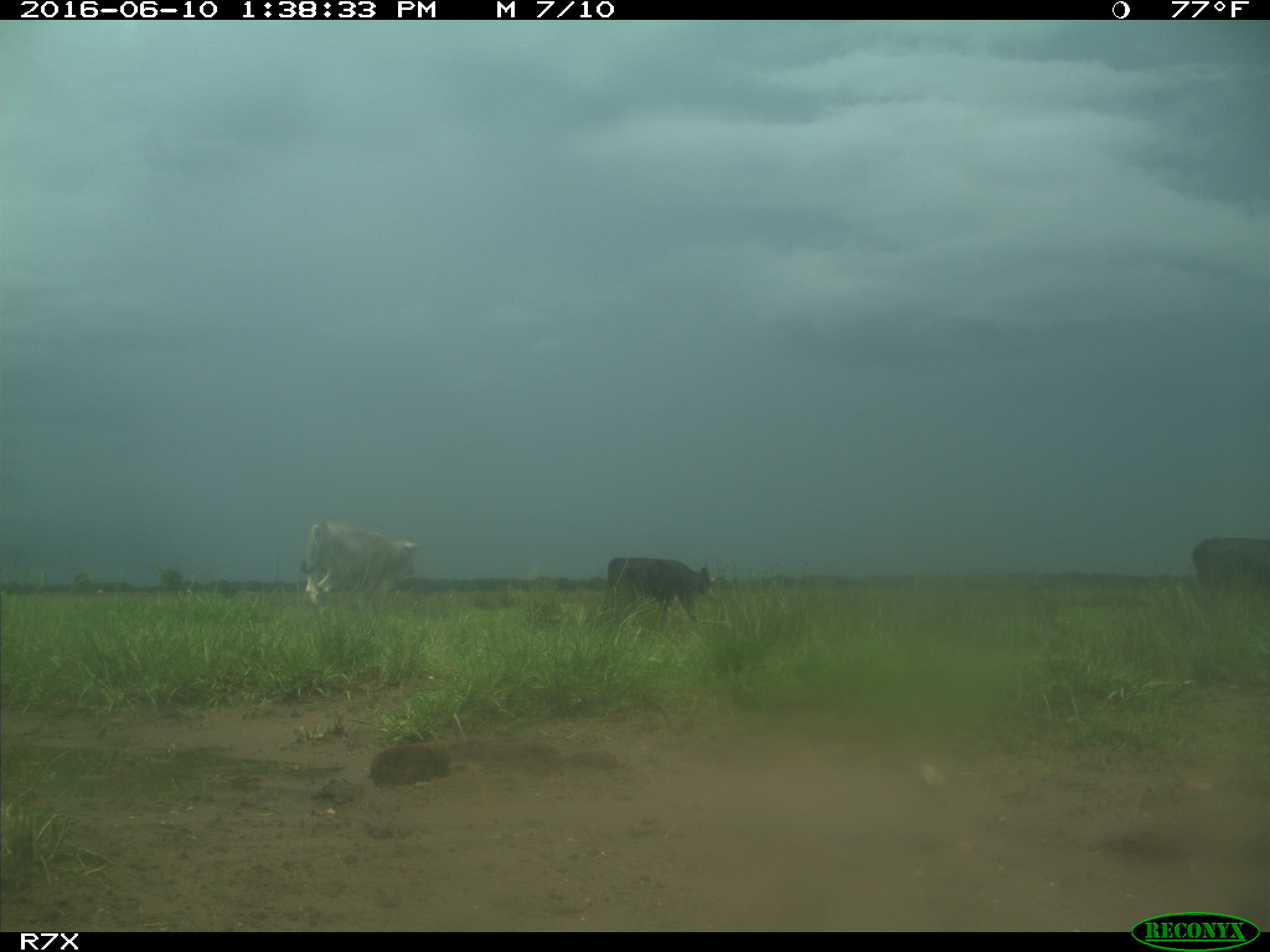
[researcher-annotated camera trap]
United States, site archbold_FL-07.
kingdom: Animalia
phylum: Chordata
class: Mammalia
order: Artiodactyla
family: Bovidae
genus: Bos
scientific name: Bos taurus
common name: domestic cow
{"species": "Bos taurus (domestic cow)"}